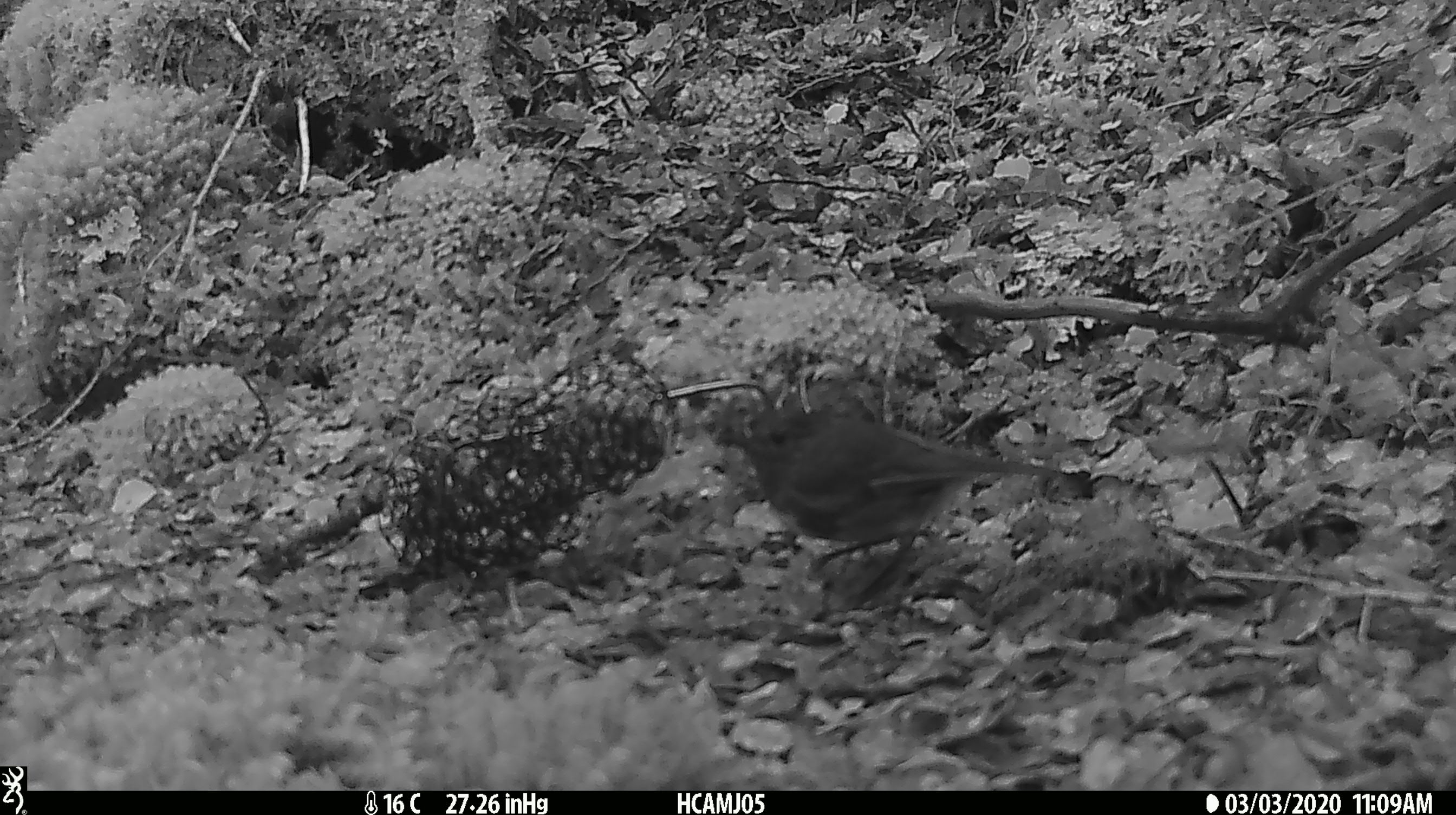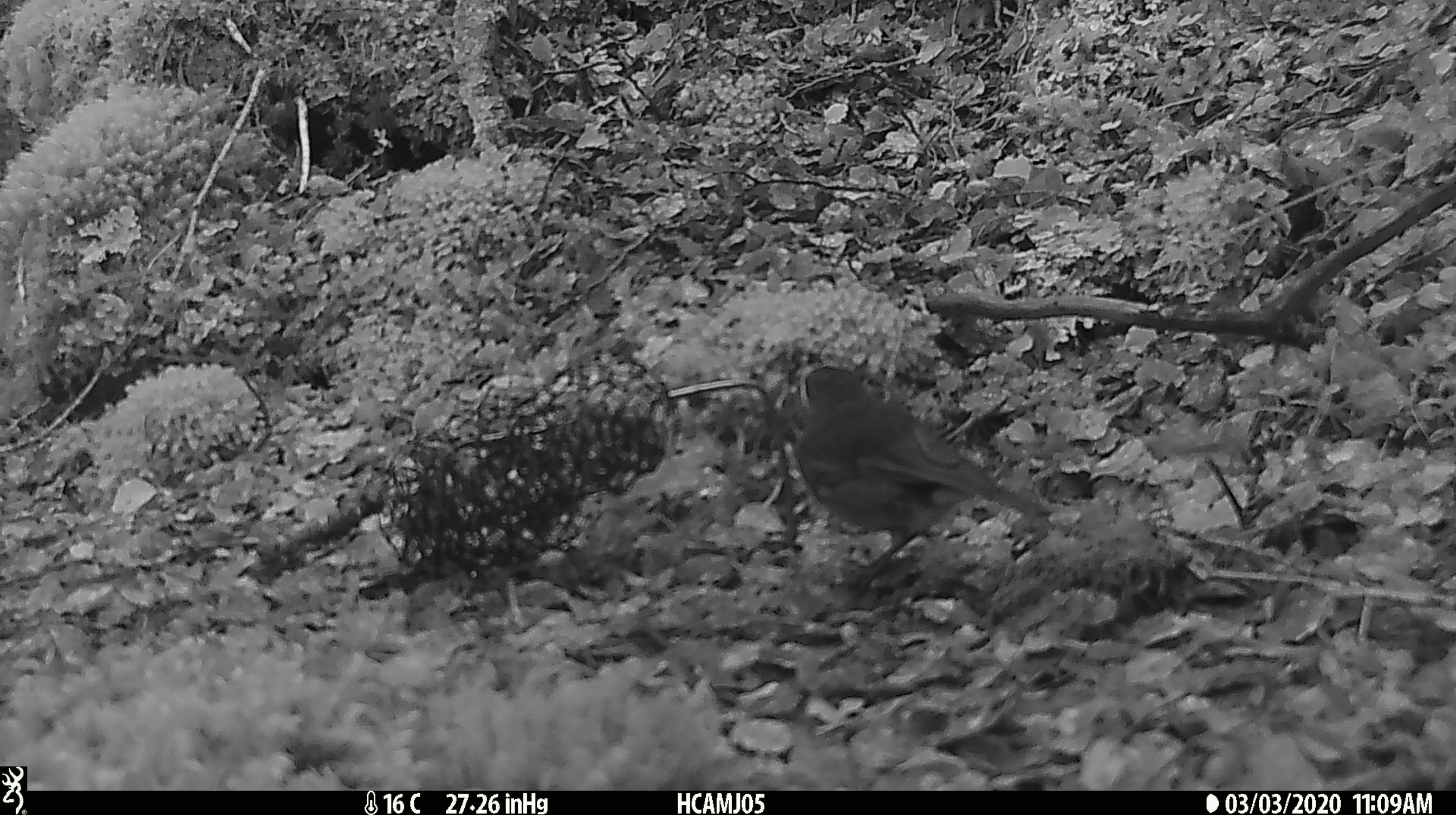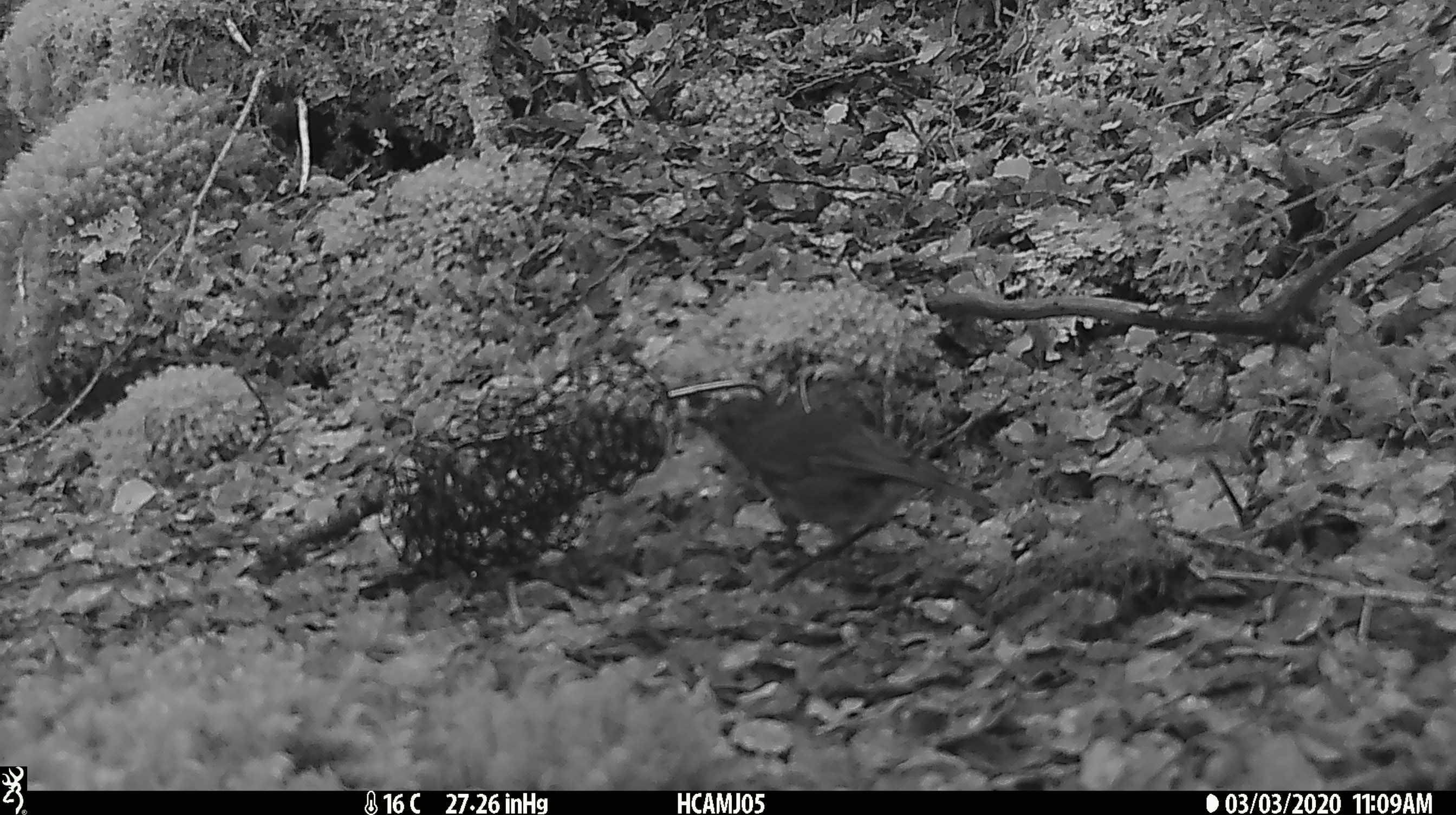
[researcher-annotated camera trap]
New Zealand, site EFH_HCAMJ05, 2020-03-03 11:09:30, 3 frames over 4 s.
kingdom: Animalia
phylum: Chordata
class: Aves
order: Passeriformes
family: Petroicidae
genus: Petroica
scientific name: Petroica australis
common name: new zealand robin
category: robin